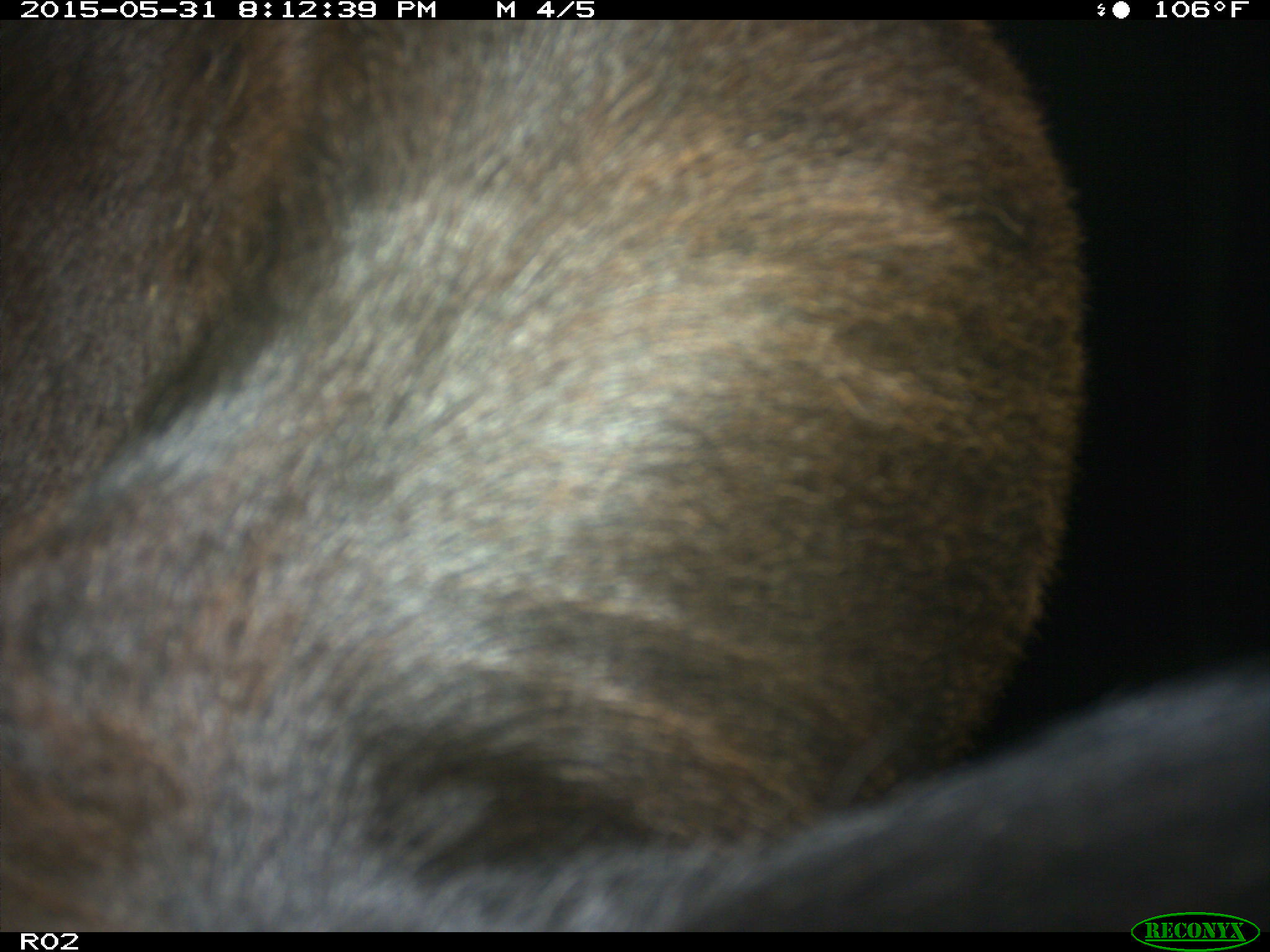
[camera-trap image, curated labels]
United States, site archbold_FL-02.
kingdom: Animalia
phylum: Chordata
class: Mammalia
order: Artiodactyla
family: Bovidae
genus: Bos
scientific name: Bos taurus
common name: domestic cow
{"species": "Bos taurus (domestic cow)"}